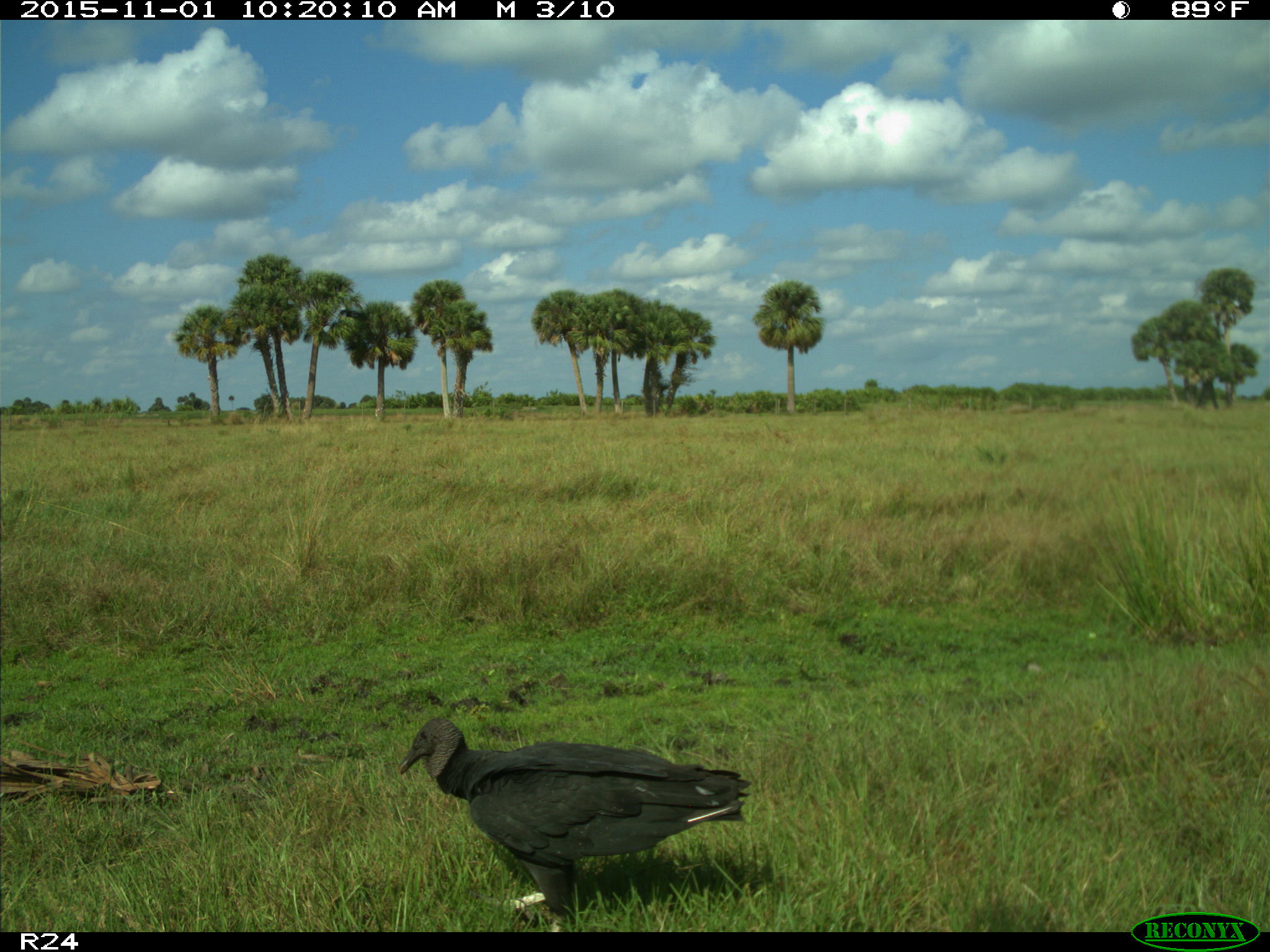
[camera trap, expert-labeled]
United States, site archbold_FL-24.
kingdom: Animalia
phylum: Chordata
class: Aves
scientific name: Aves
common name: birds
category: unidentified bird